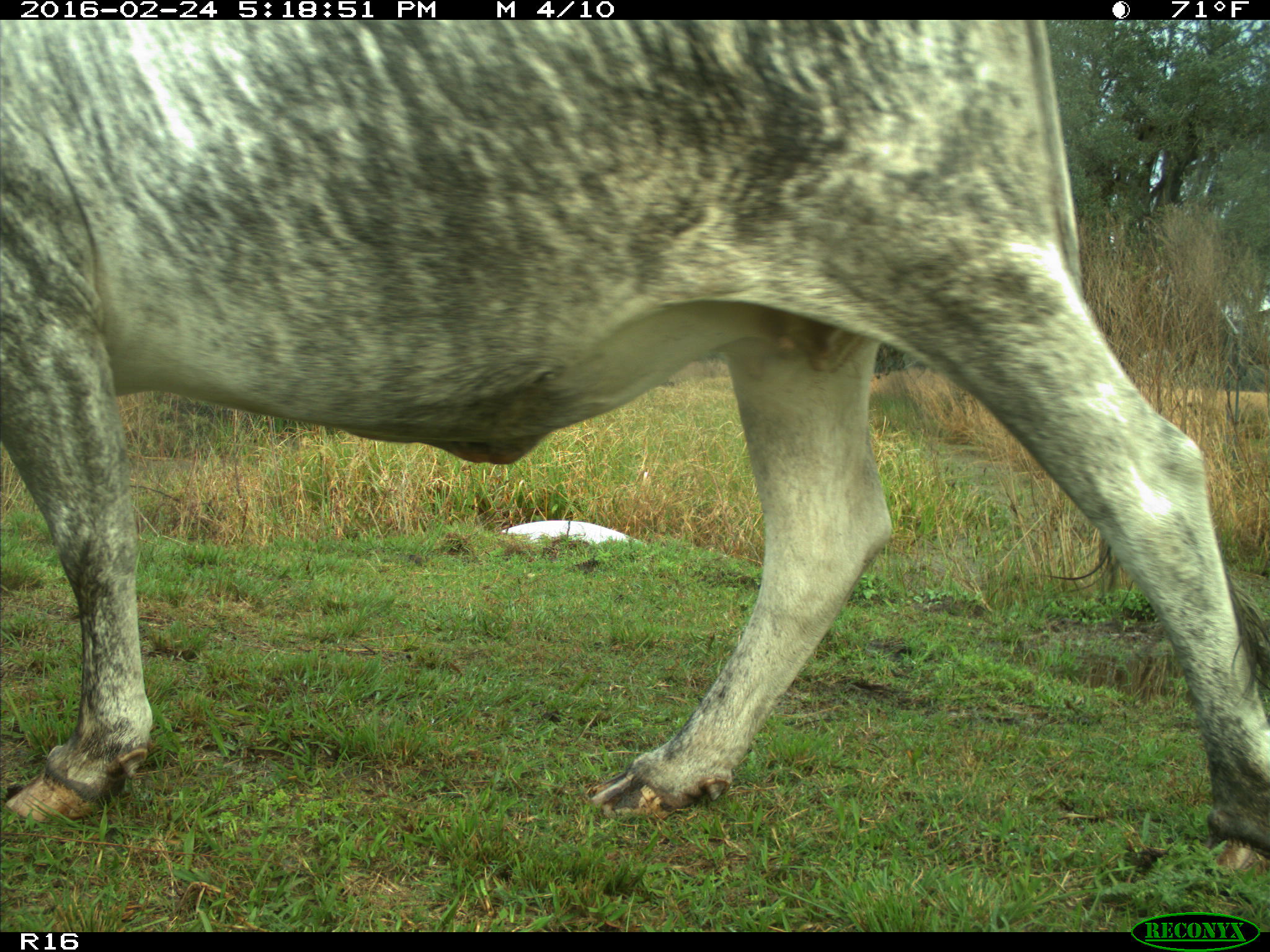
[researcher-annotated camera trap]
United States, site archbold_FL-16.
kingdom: Animalia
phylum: Chordata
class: Mammalia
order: Artiodactyla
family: Bovidae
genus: Bos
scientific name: Bos taurus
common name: domestic cow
Bos taurus (domestic cow).